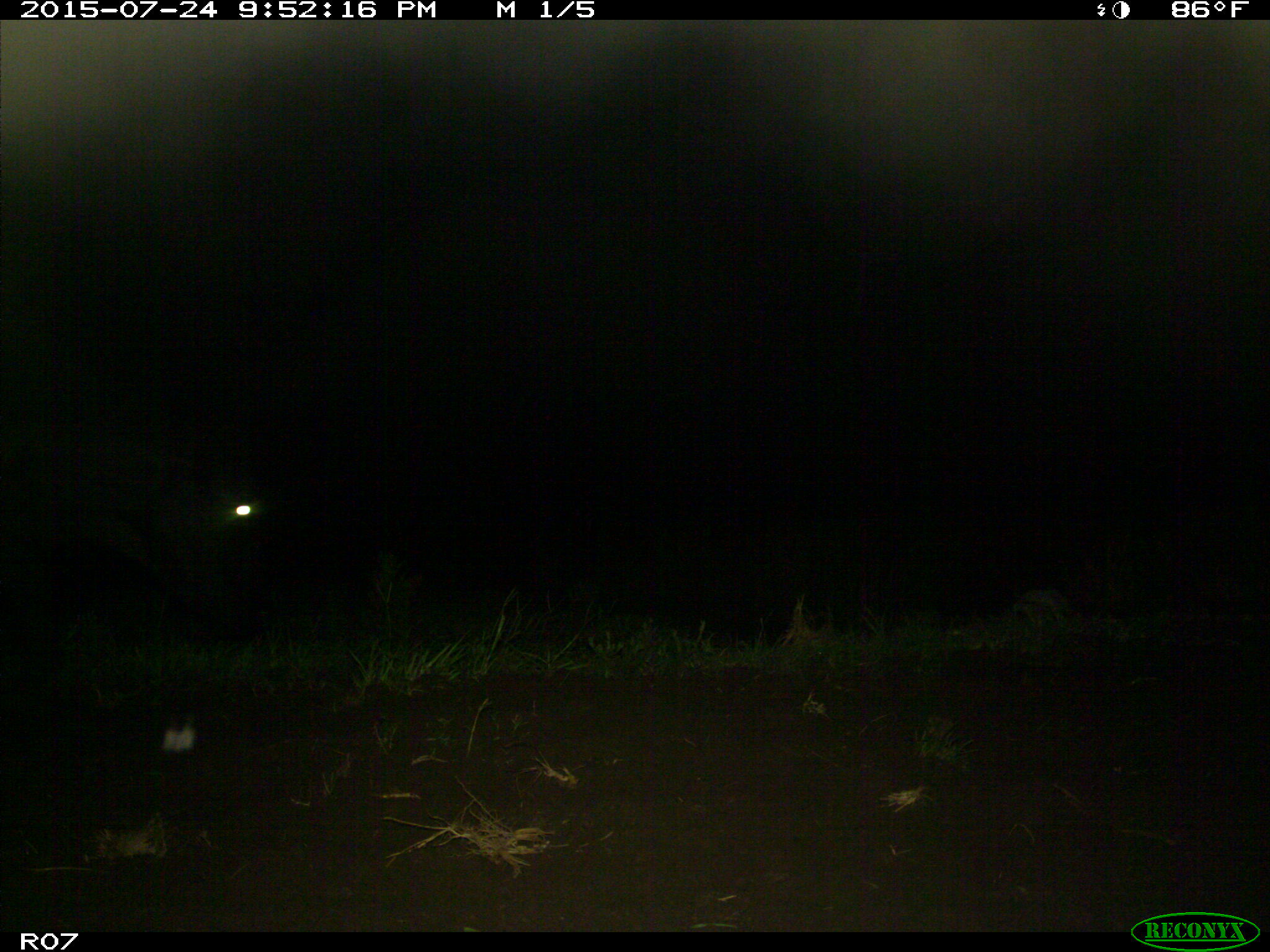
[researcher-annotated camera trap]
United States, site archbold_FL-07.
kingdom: Animalia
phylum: Chordata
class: Mammalia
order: Artiodactyla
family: Bovidae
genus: Bos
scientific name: Bos taurus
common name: domestic cow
Bos taurus (domestic cow).